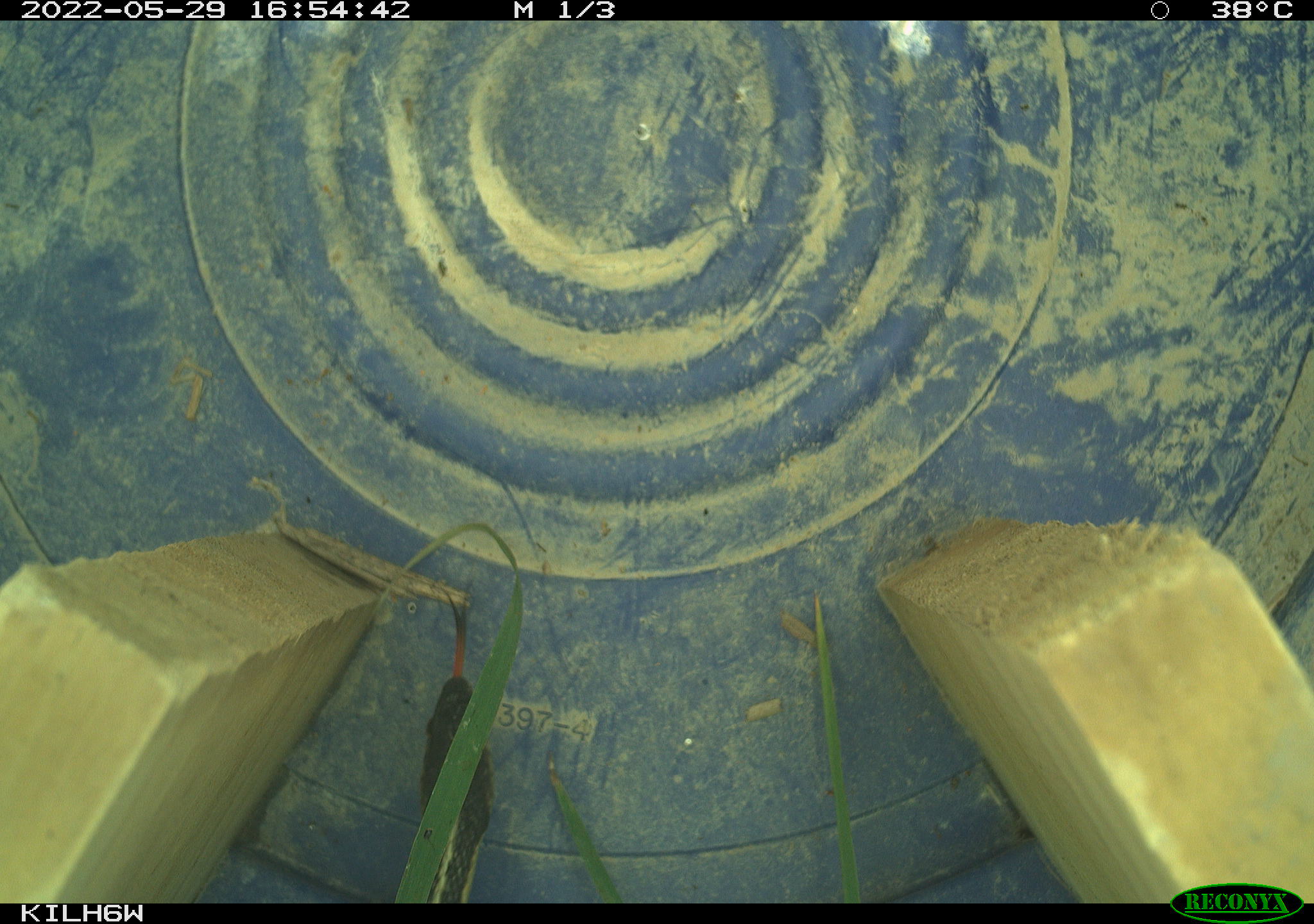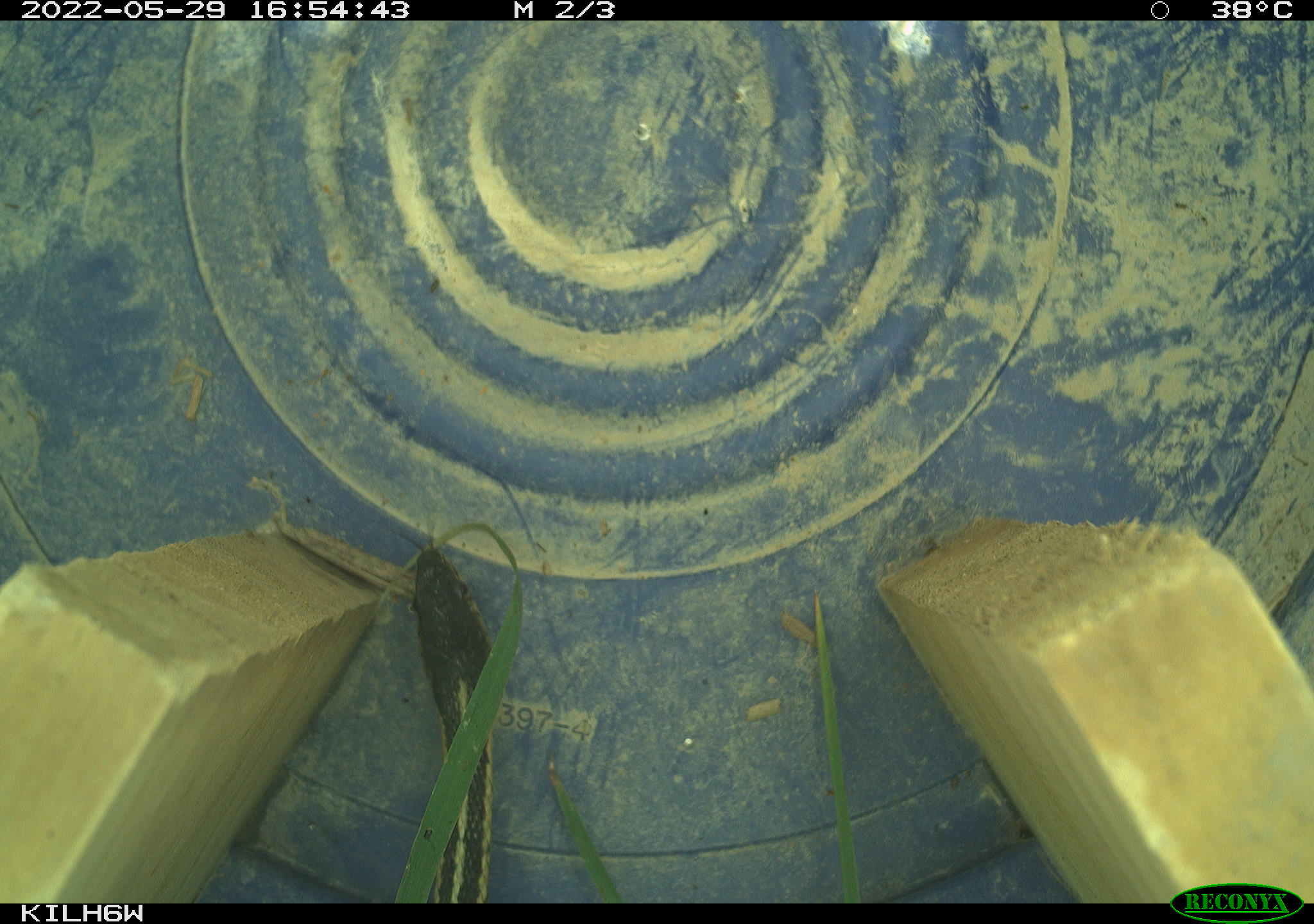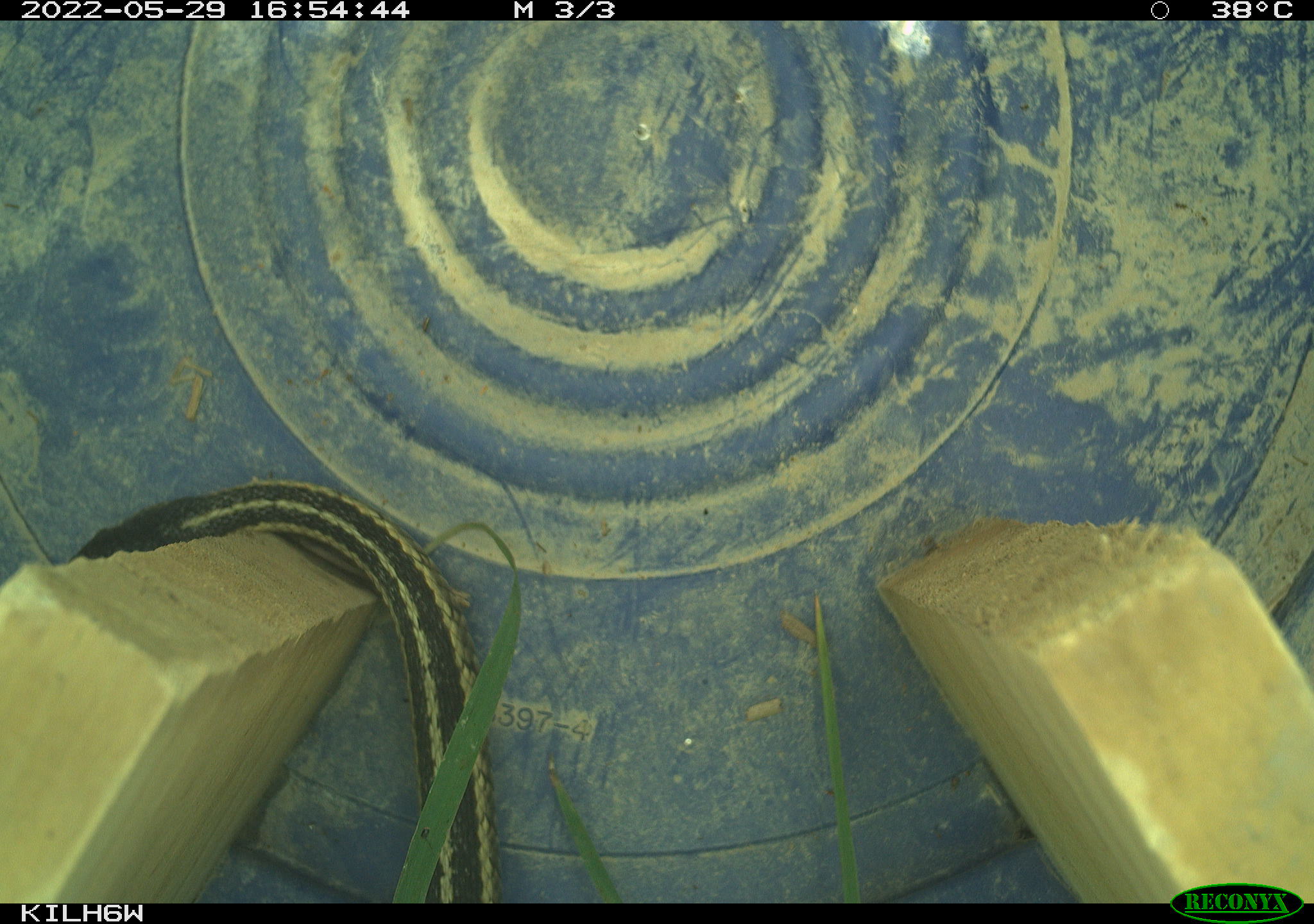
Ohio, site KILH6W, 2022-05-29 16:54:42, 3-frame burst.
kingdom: Animalia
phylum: Chordata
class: Reptilia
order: Squamata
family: Colubridae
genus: Thamnophis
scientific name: Thamnophis sirtalis sirtalis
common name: eastern gartersnake